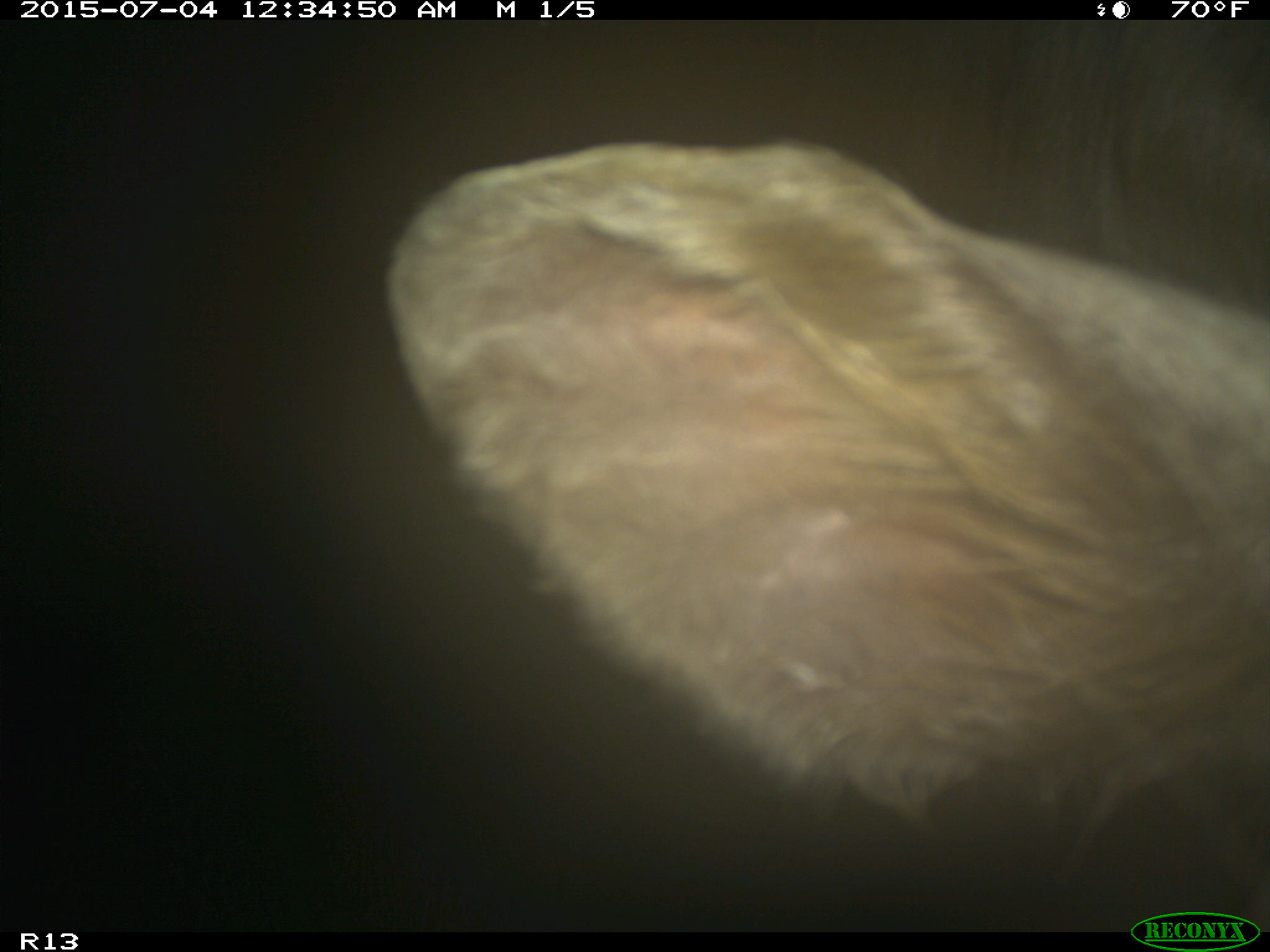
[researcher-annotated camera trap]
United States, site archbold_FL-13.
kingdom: Animalia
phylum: Chordata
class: Mammalia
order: Artiodactyla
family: Bovidae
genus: Bos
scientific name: Bos taurus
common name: domestic cow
Bos taurus (domestic cow).